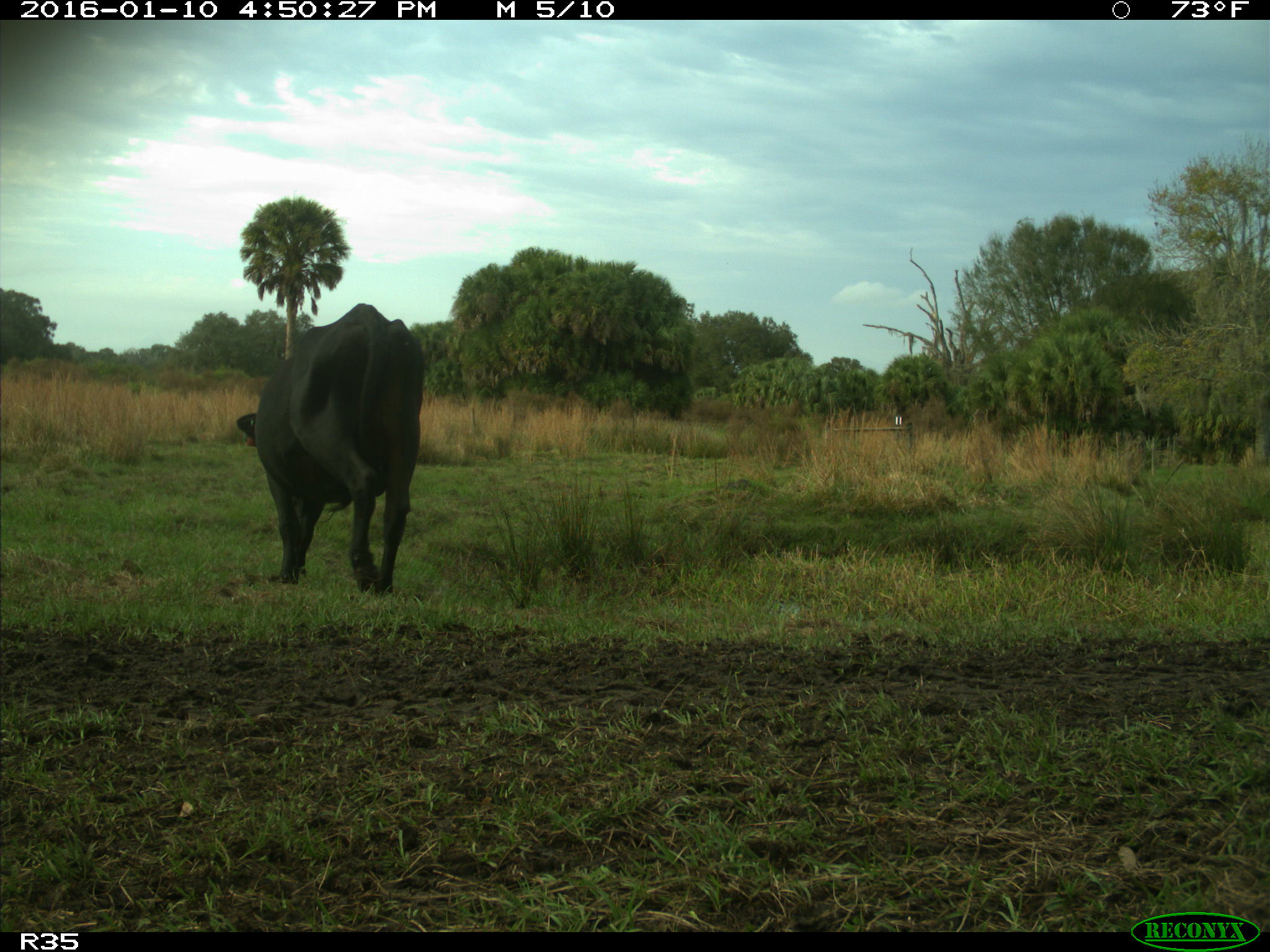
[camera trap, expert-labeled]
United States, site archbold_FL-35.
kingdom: Animalia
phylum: Chordata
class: Mammalia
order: Artiodactyla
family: Bovidae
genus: Bos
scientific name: Bos taurus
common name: domestic cow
Bos taurus (domestic cow).